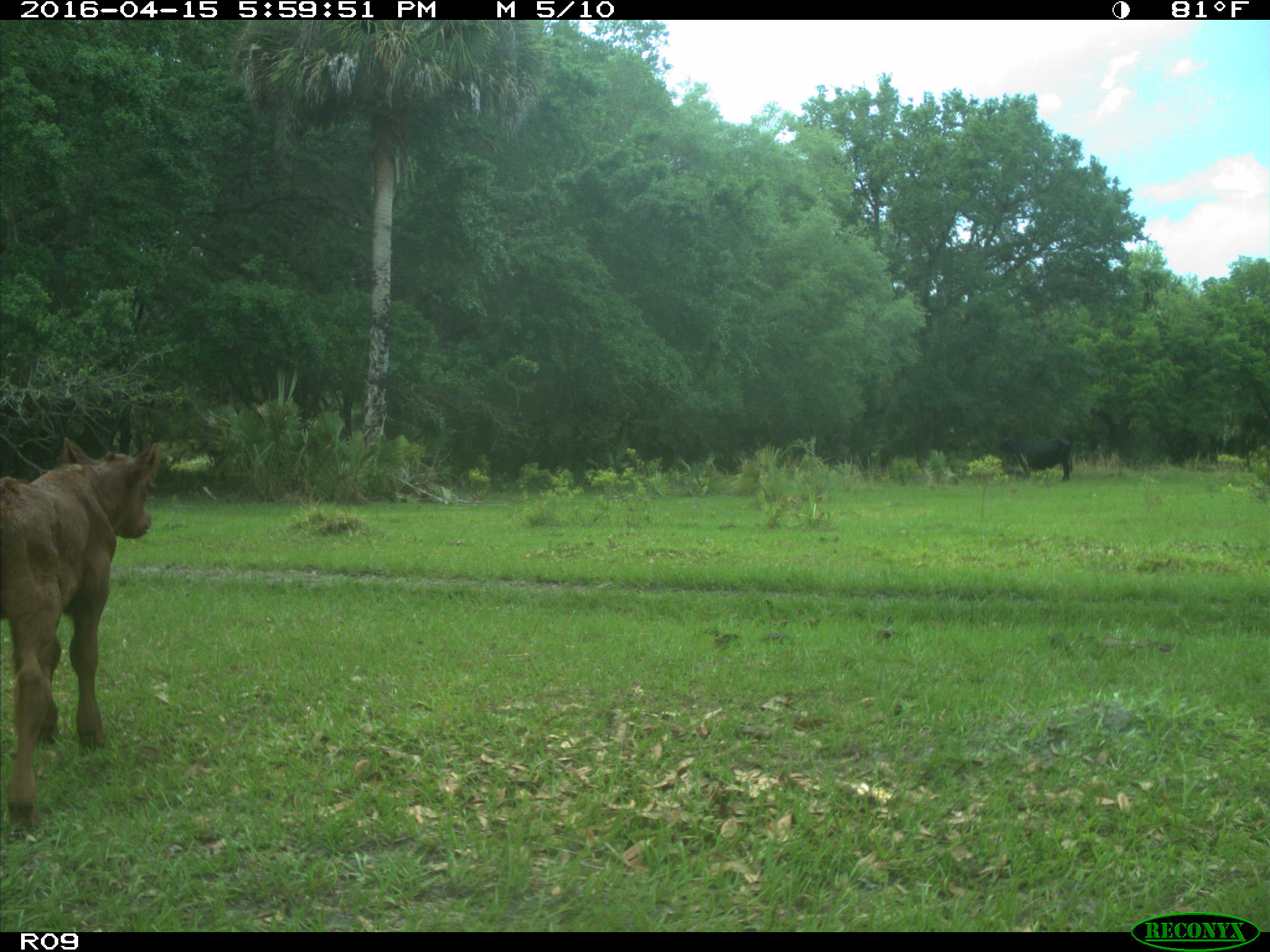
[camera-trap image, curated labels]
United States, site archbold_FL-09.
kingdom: Animalia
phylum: Chordata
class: Mammalia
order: Artiodactyla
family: Bovidae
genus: Bos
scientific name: Bos taurus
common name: domestic cow